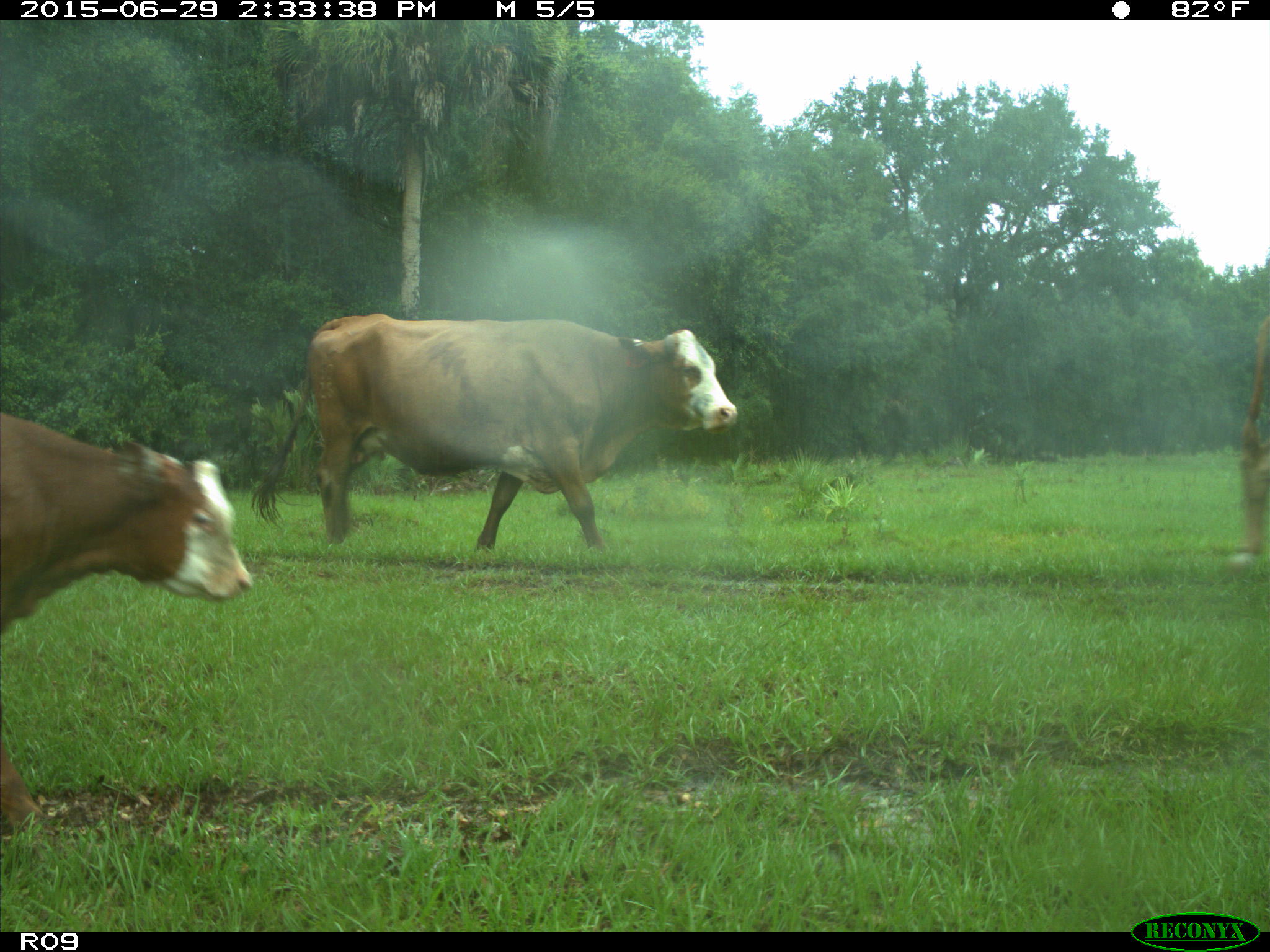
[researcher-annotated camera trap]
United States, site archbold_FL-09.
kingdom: Animalia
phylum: Chordata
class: Mammalia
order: Artiodactyla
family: Bovidae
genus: Bos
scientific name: Bos taurus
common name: domestic cow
Bos taurus (domestic cow).